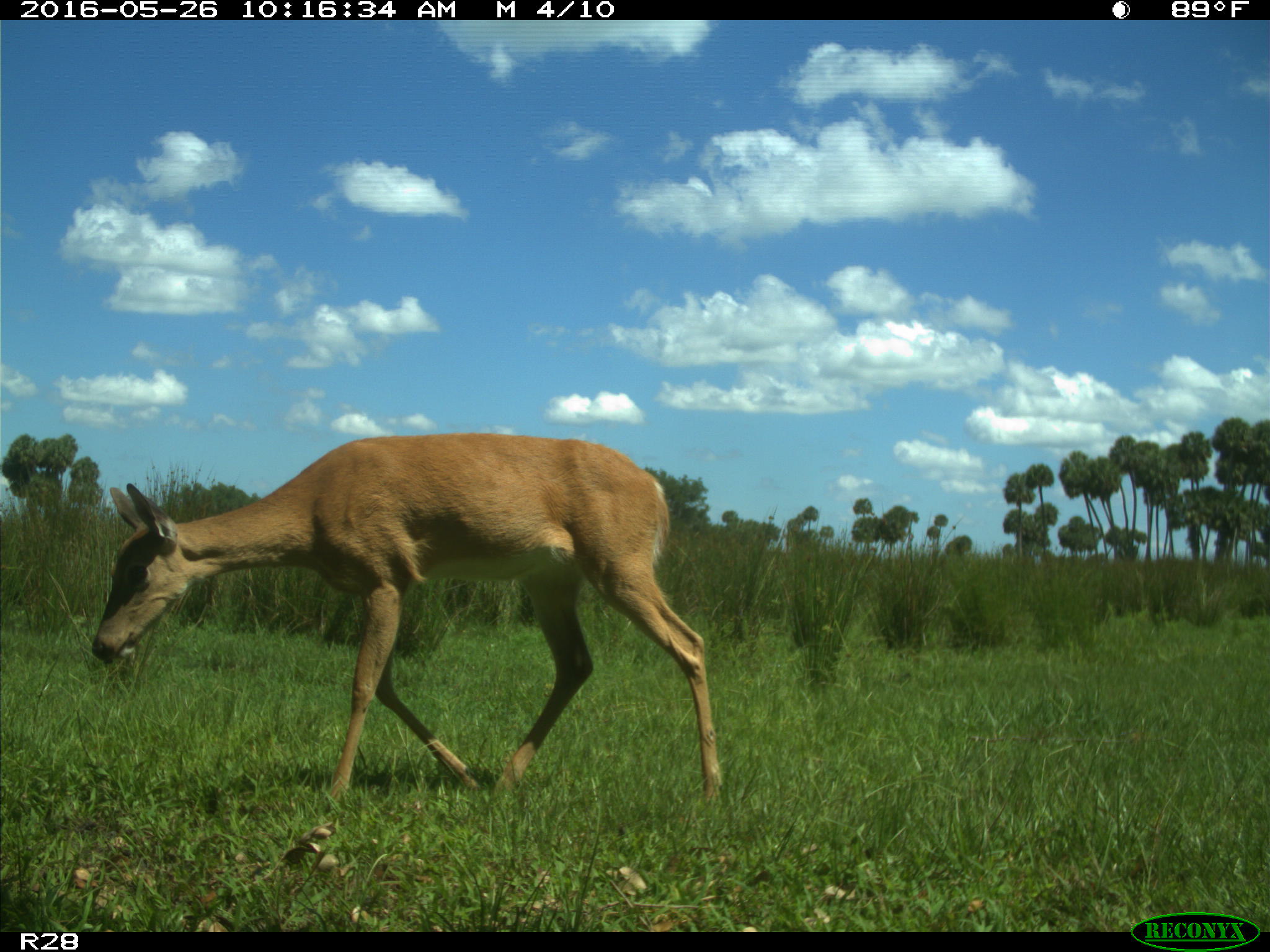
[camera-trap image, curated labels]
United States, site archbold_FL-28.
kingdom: Animalia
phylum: Chordata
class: Mammalia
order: Artiodactyla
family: Cervidae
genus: Odocoileus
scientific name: Odocoileus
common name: deer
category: unidentified deer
Unidentified deer (deer) (Odocoileus).